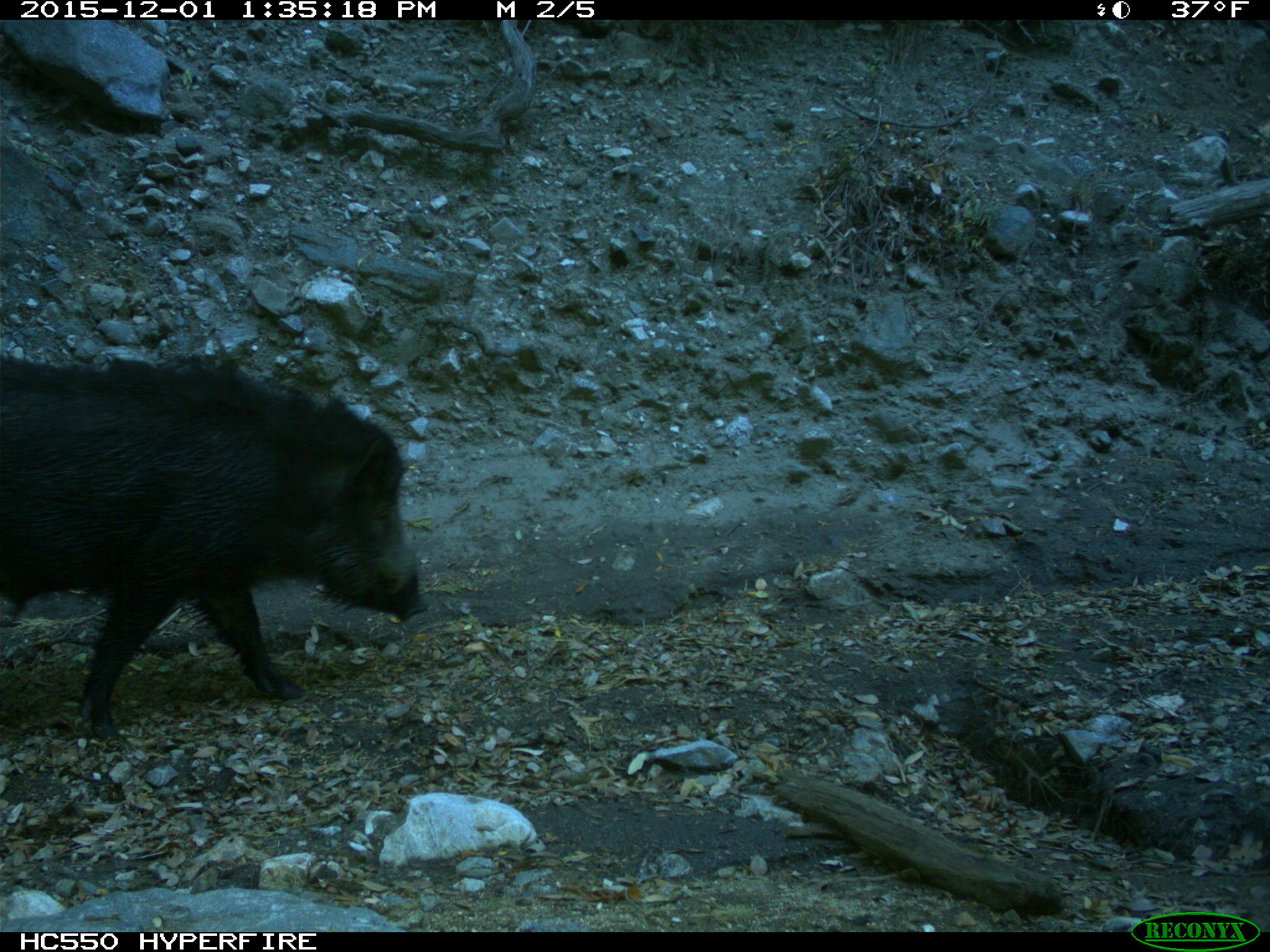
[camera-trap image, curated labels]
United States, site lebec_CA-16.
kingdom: Animalia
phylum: Chordata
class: Mammalia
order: Artiodactyla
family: Suidae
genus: Sus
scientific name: Sus scrofa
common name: wild boar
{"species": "Sus scrofa (wild boar)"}